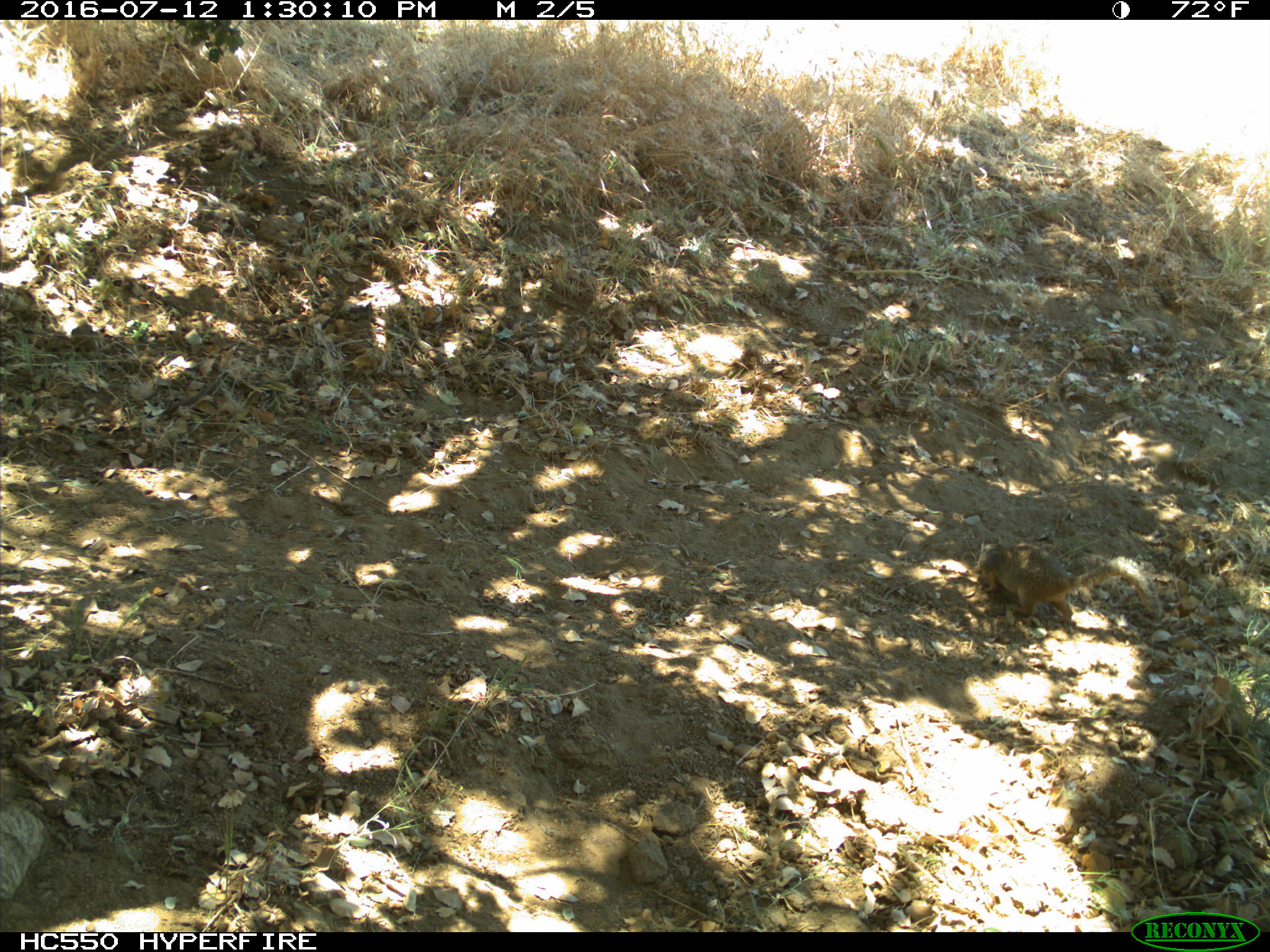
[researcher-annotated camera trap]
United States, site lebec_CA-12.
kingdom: Animalia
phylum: Chordata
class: Mammalia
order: Rodentia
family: Sciuridae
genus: Otospermophilus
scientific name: Otospermophilus beecheyi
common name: california ground squirrel